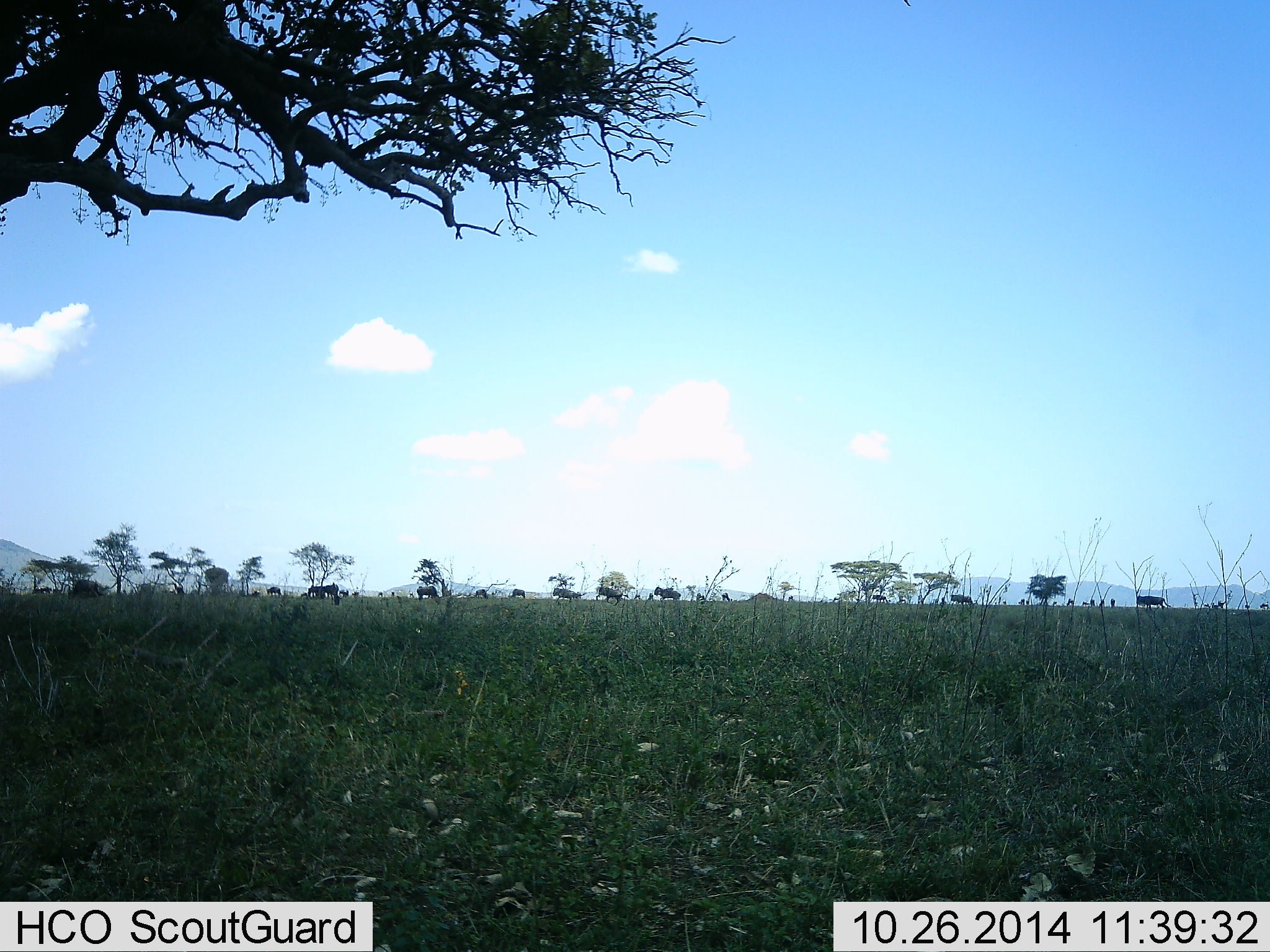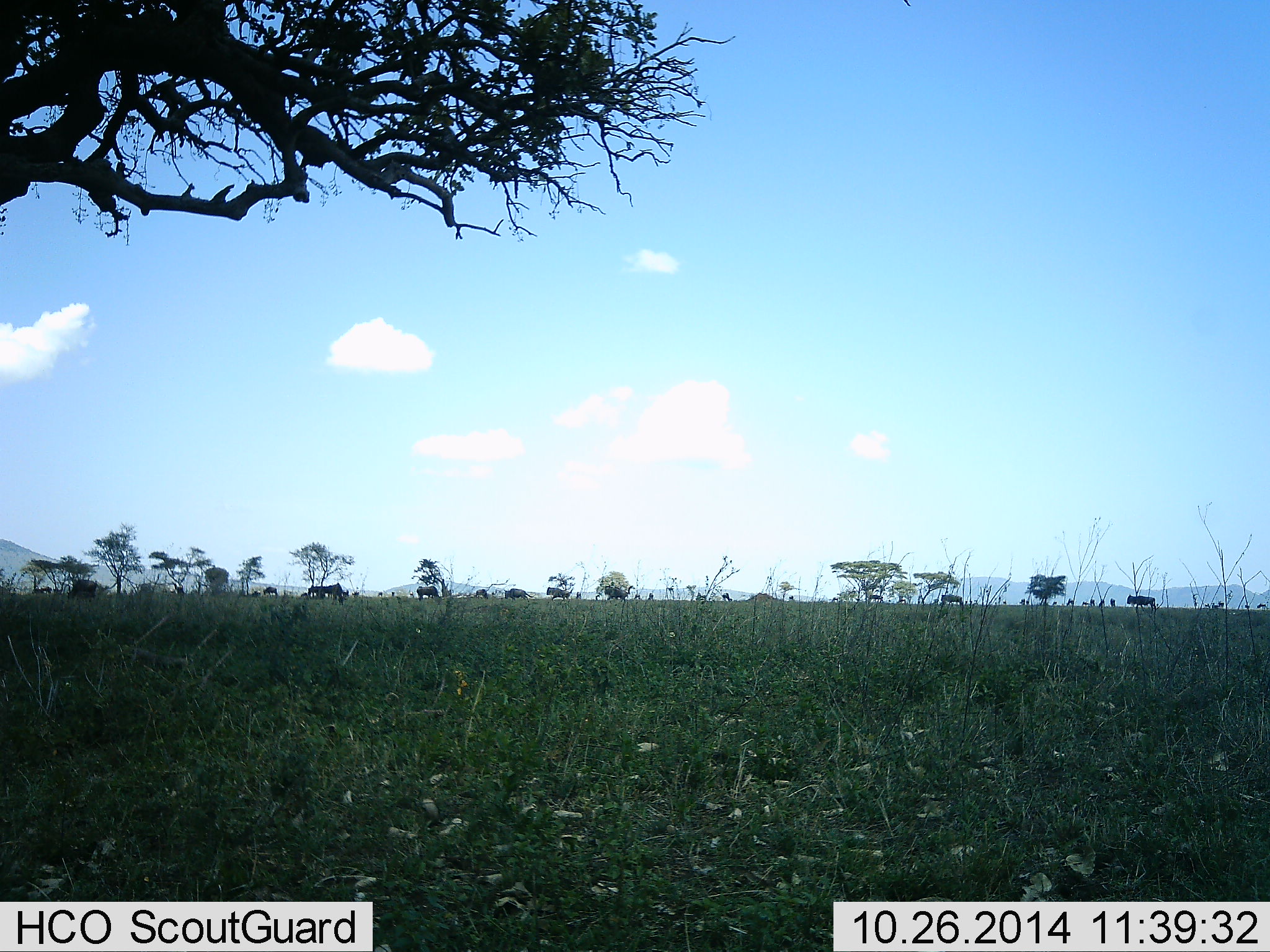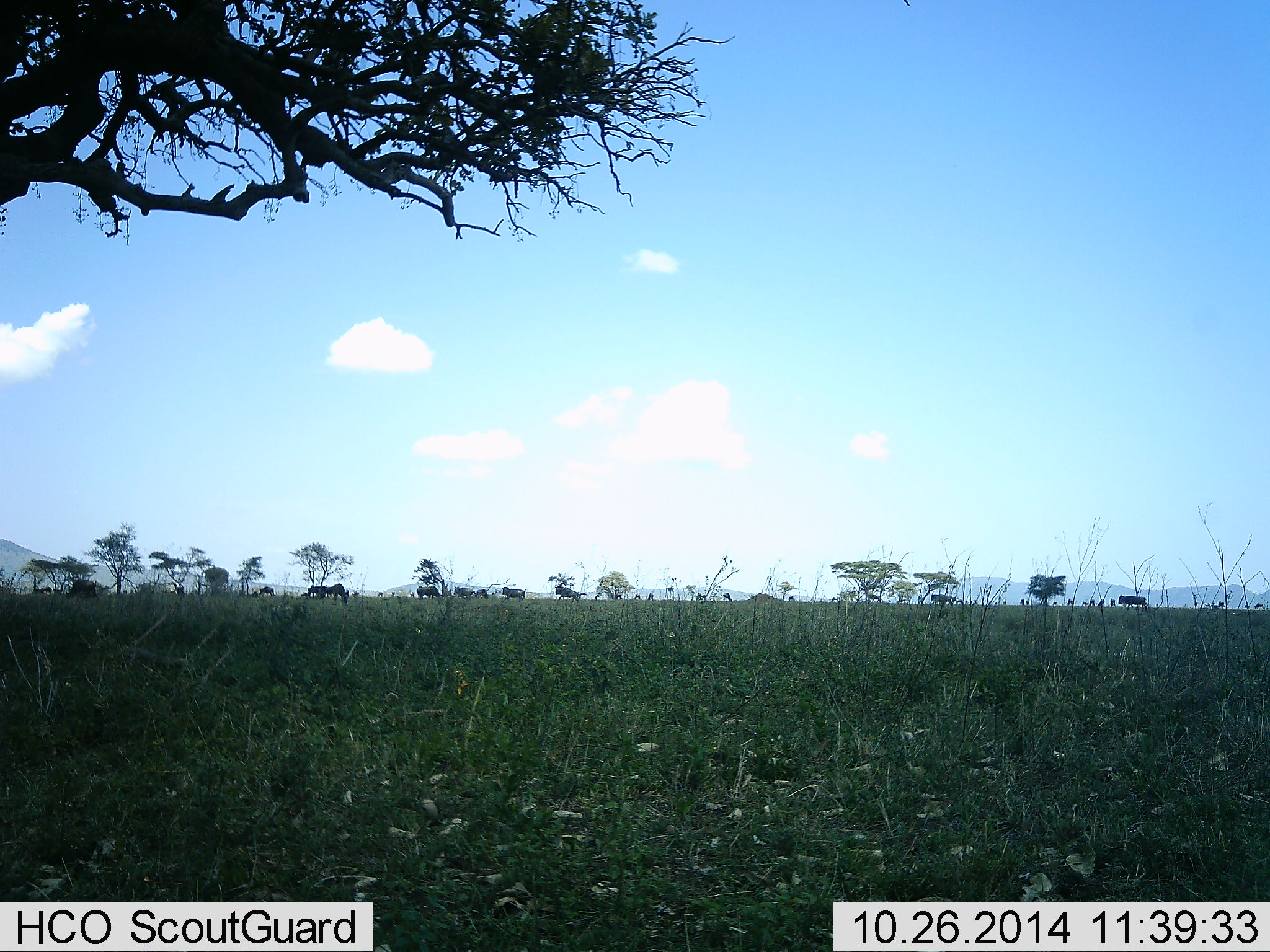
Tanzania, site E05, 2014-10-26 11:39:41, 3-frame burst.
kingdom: Animalia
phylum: Chordata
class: Mammalia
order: Artiodactyla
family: Bovidae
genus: Connochaetes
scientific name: Connochaetes taurinus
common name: blue wildebeest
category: wildebeest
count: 11-50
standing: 50%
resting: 0%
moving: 90%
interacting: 0%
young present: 0%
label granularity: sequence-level